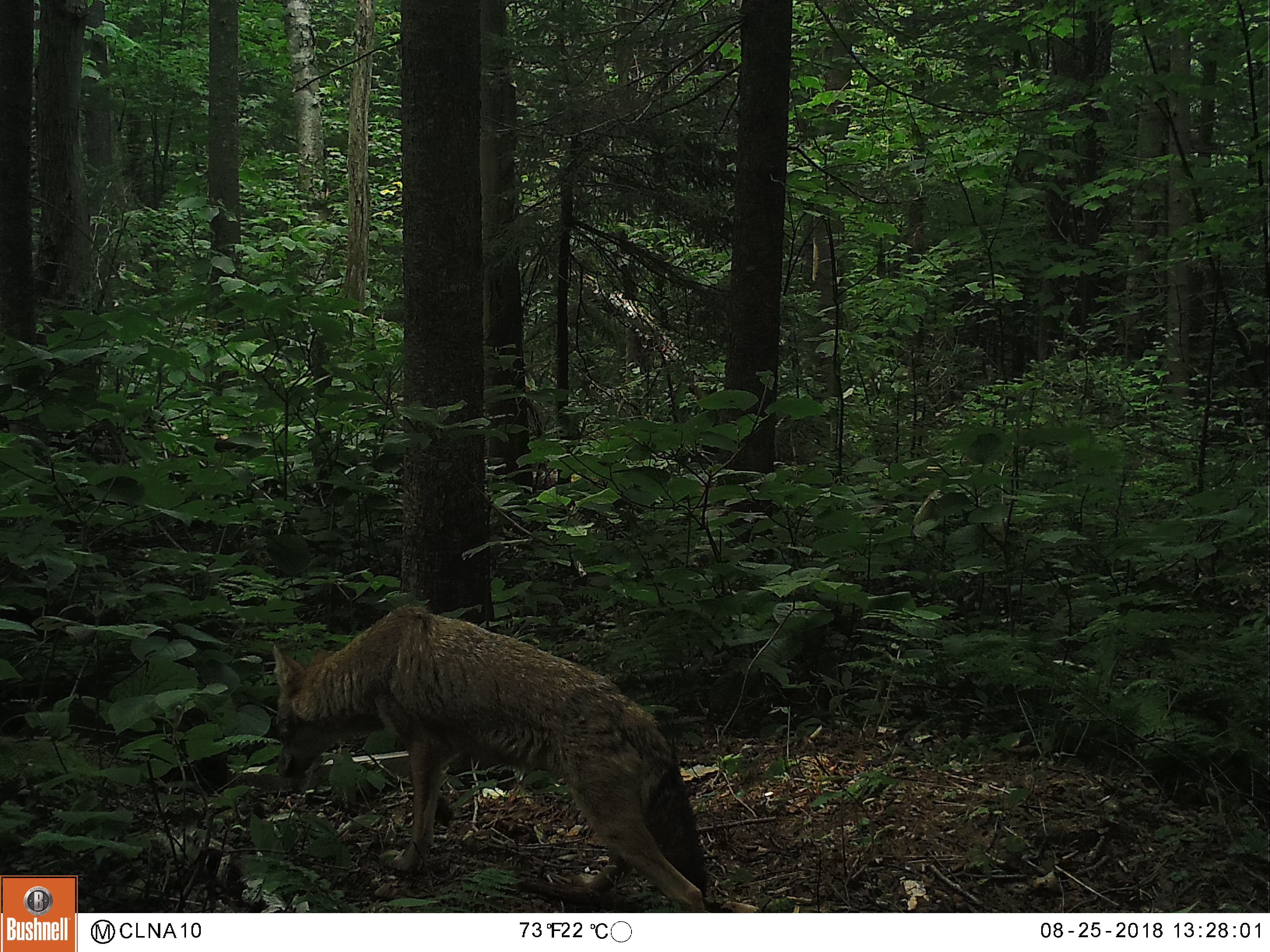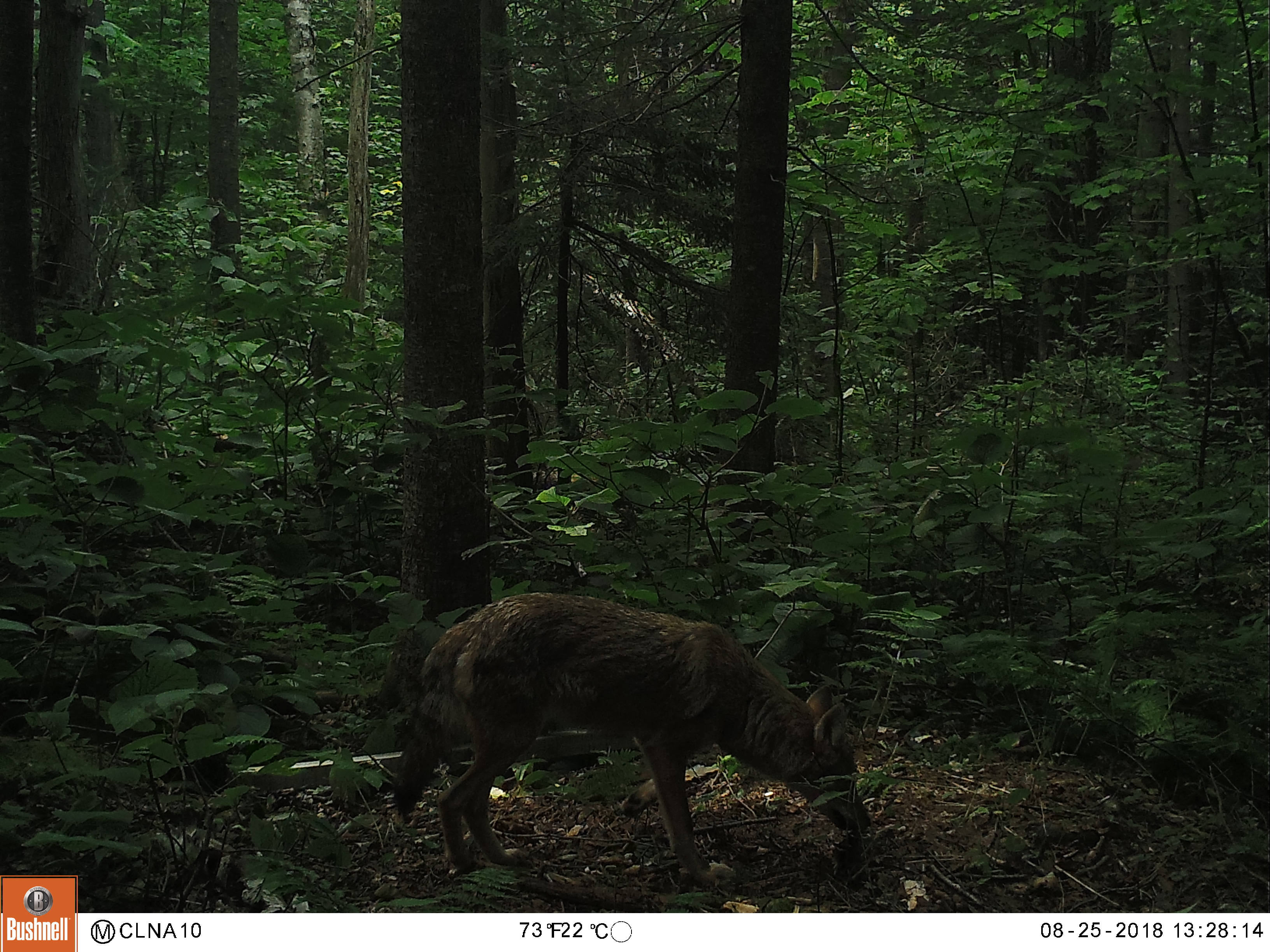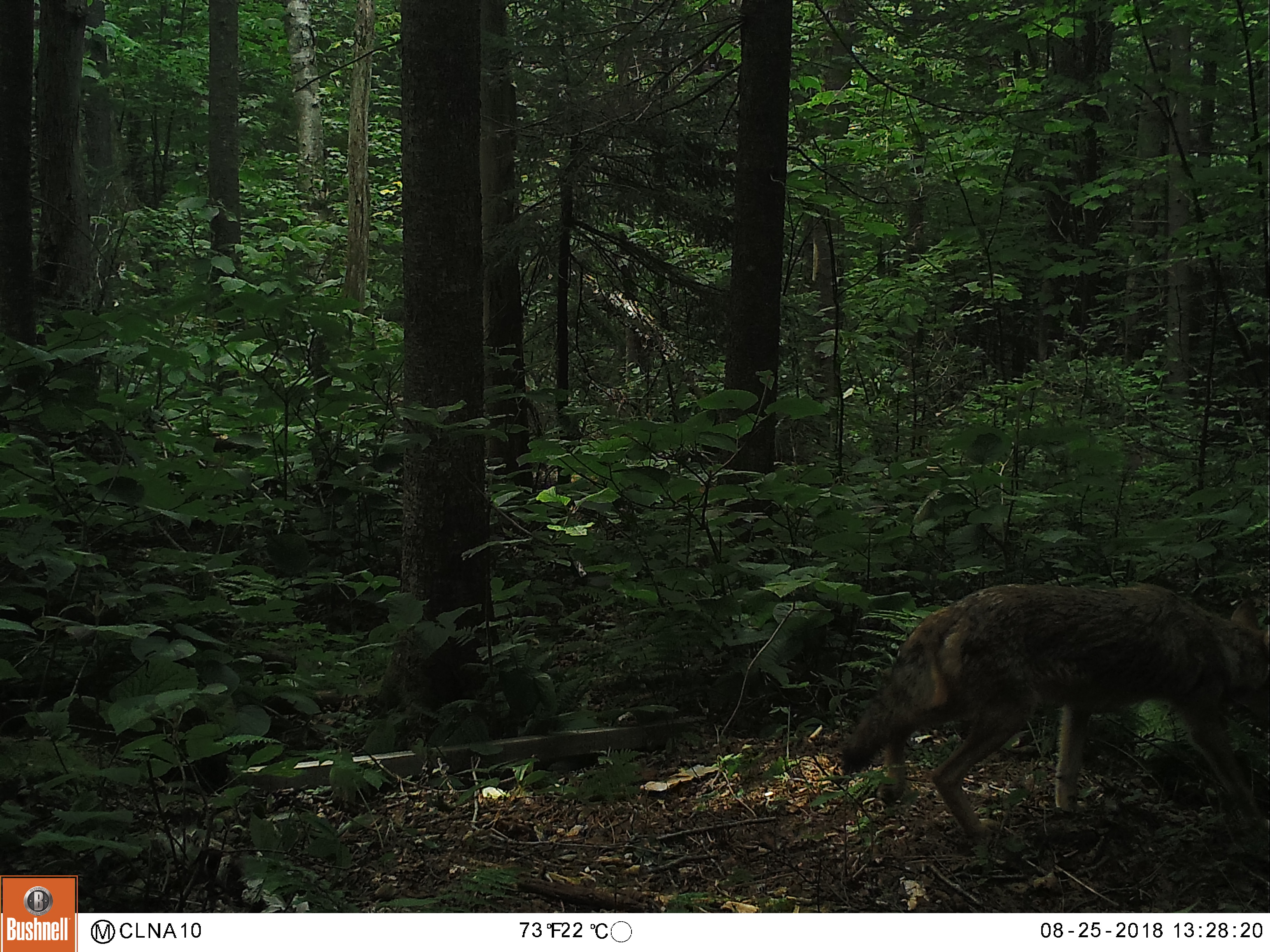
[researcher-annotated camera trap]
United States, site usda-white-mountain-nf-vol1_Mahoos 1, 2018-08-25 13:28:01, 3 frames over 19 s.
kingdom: Animalia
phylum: Chordata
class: Mammalia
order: Carnivora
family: Canidae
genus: Canis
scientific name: Canis latrans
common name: coyote